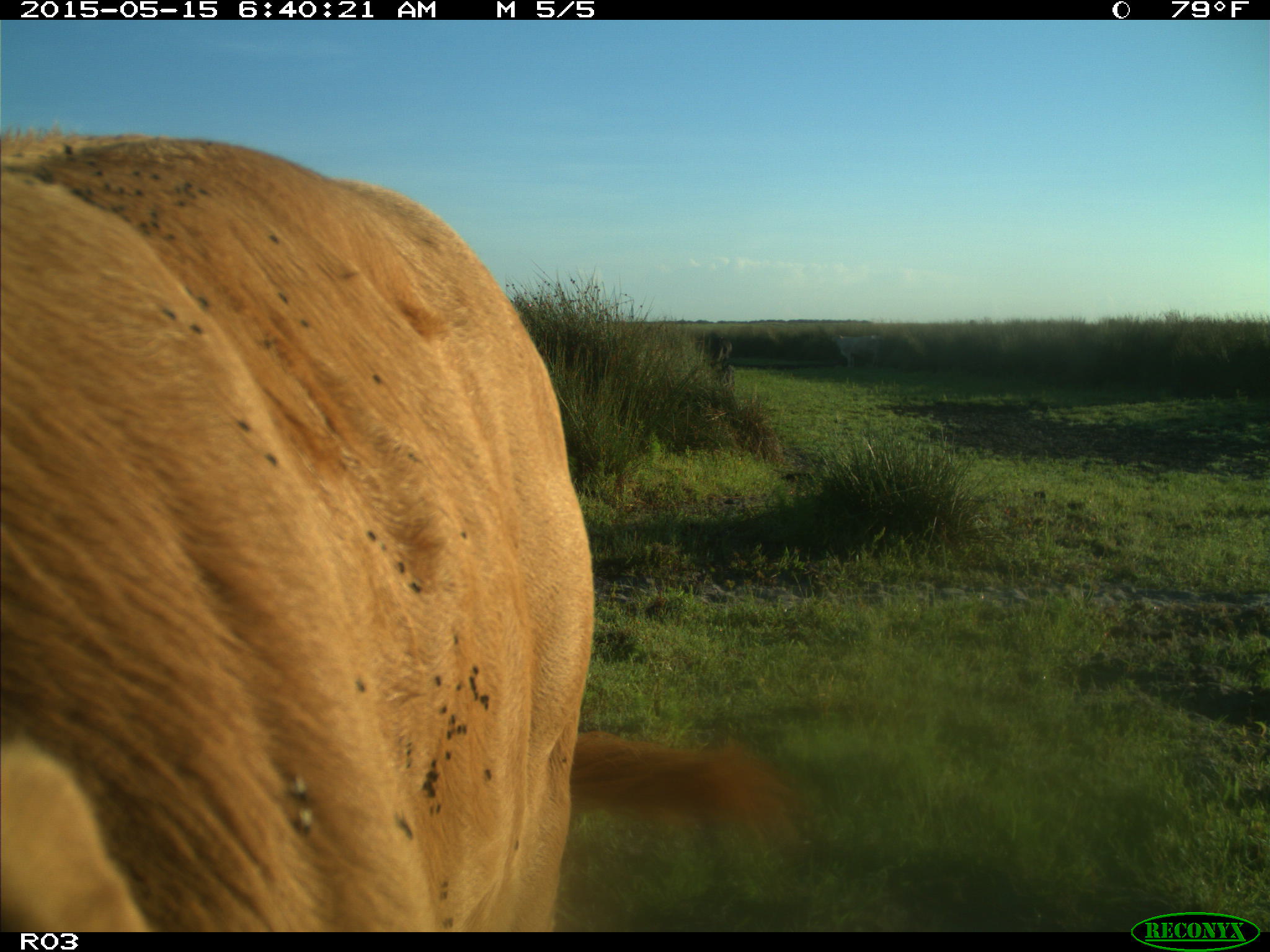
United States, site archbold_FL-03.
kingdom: Animalia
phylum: Chordata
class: Mammalia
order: Artiodactyla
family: Bovidae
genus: Bos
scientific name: Bos taurus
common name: domestic cow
Bos taurus (domestic cow).